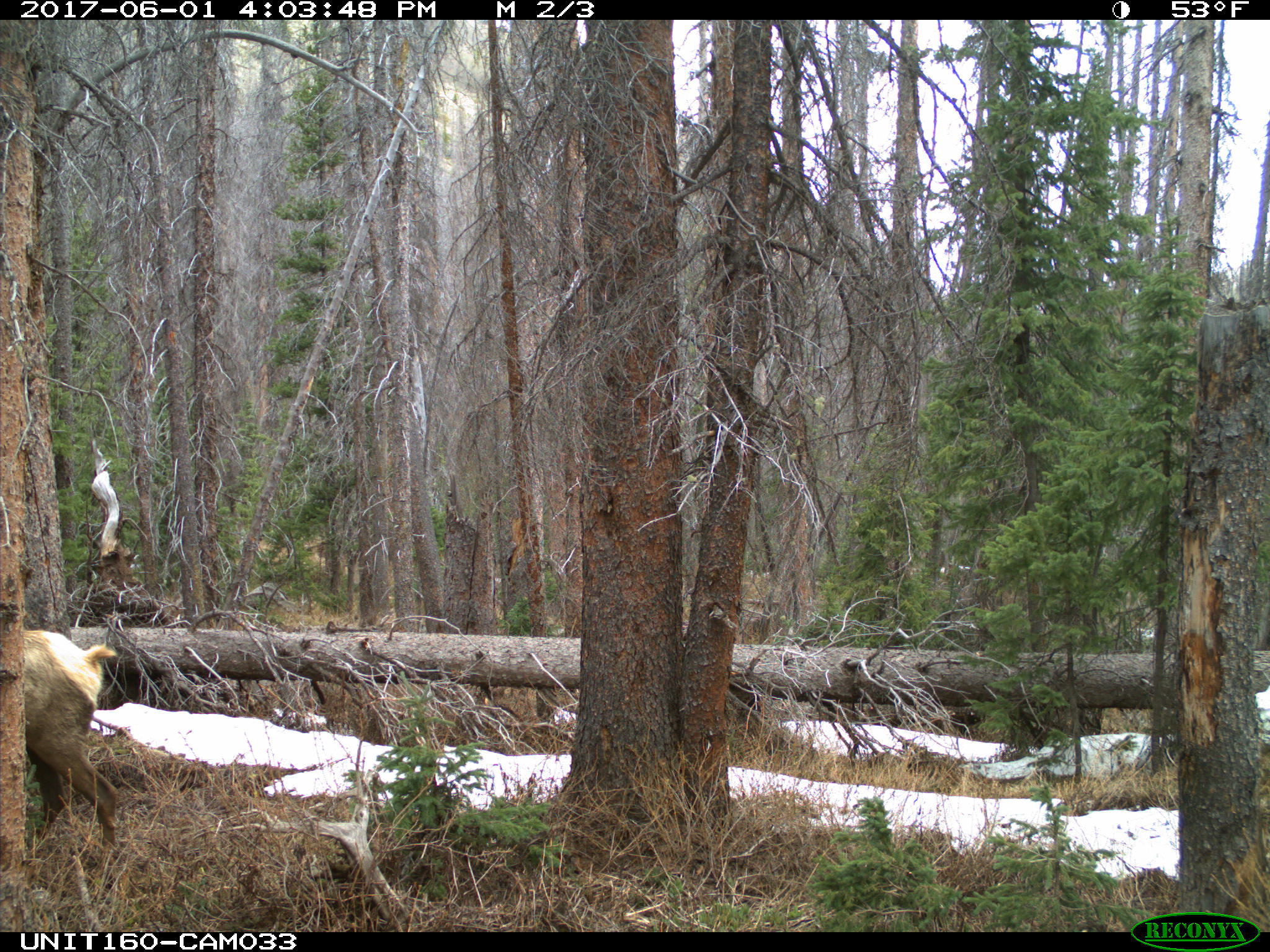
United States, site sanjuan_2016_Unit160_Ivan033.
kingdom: Animalia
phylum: Chordata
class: Mammalia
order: Artiodactyla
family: Cervidae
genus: Cervus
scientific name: Cervus elaphus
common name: red deer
Cervus elaphus (red deer).